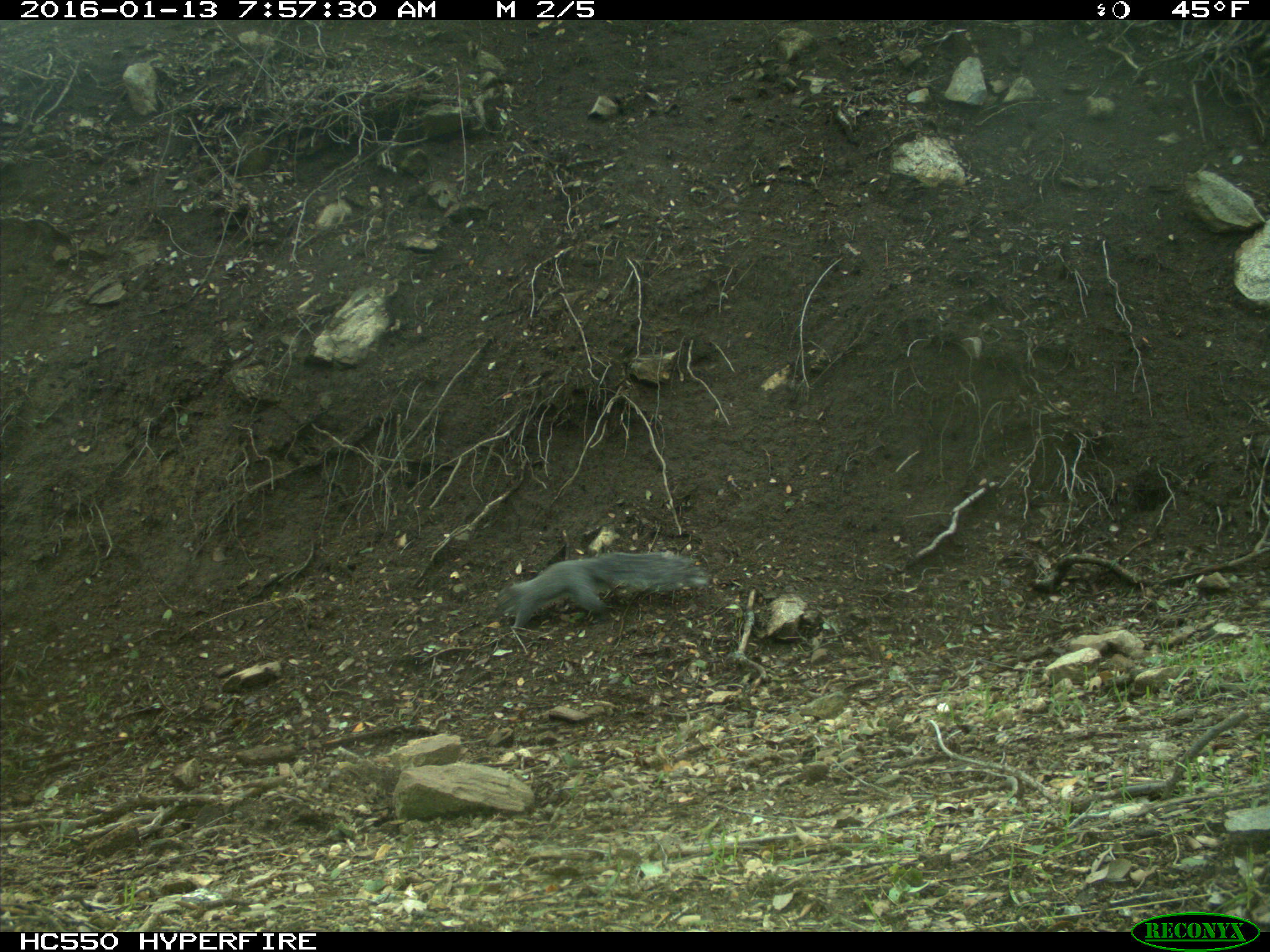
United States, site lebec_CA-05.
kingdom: Animalia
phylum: Chordata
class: Mammalia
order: Rodentia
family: Sciuridae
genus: Sciurus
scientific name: Sciurus carolinensis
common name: eastern gray squirrel